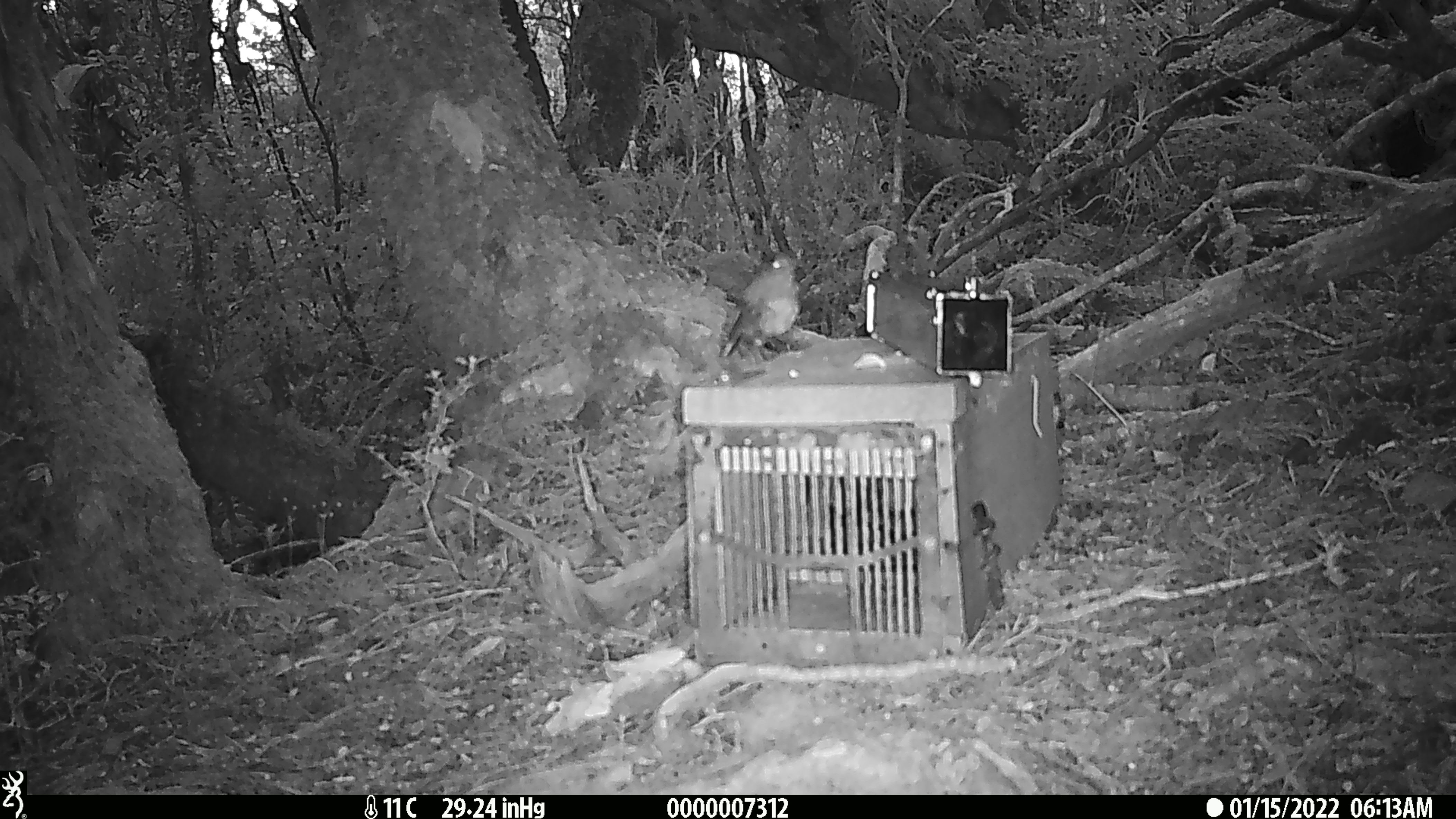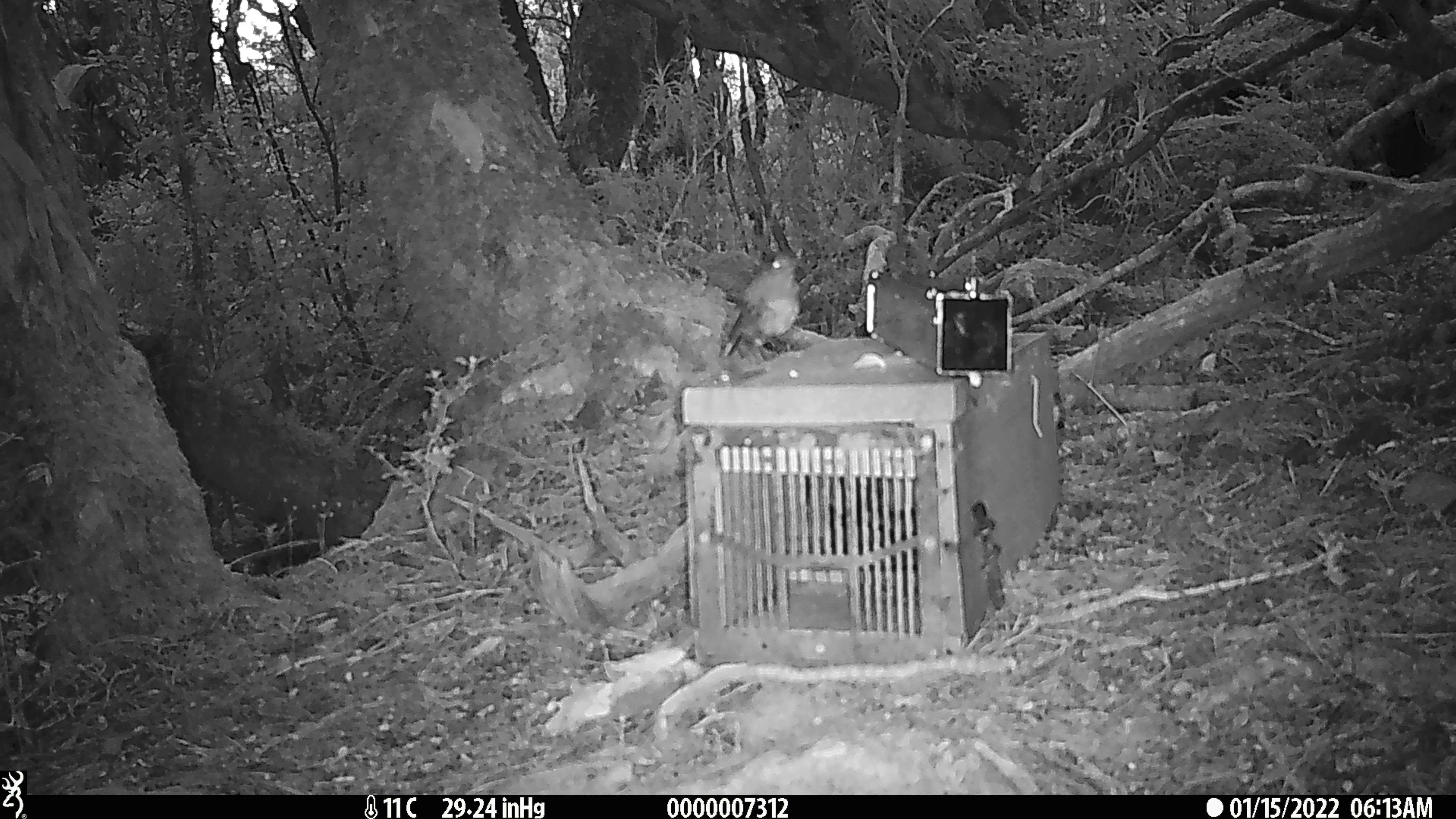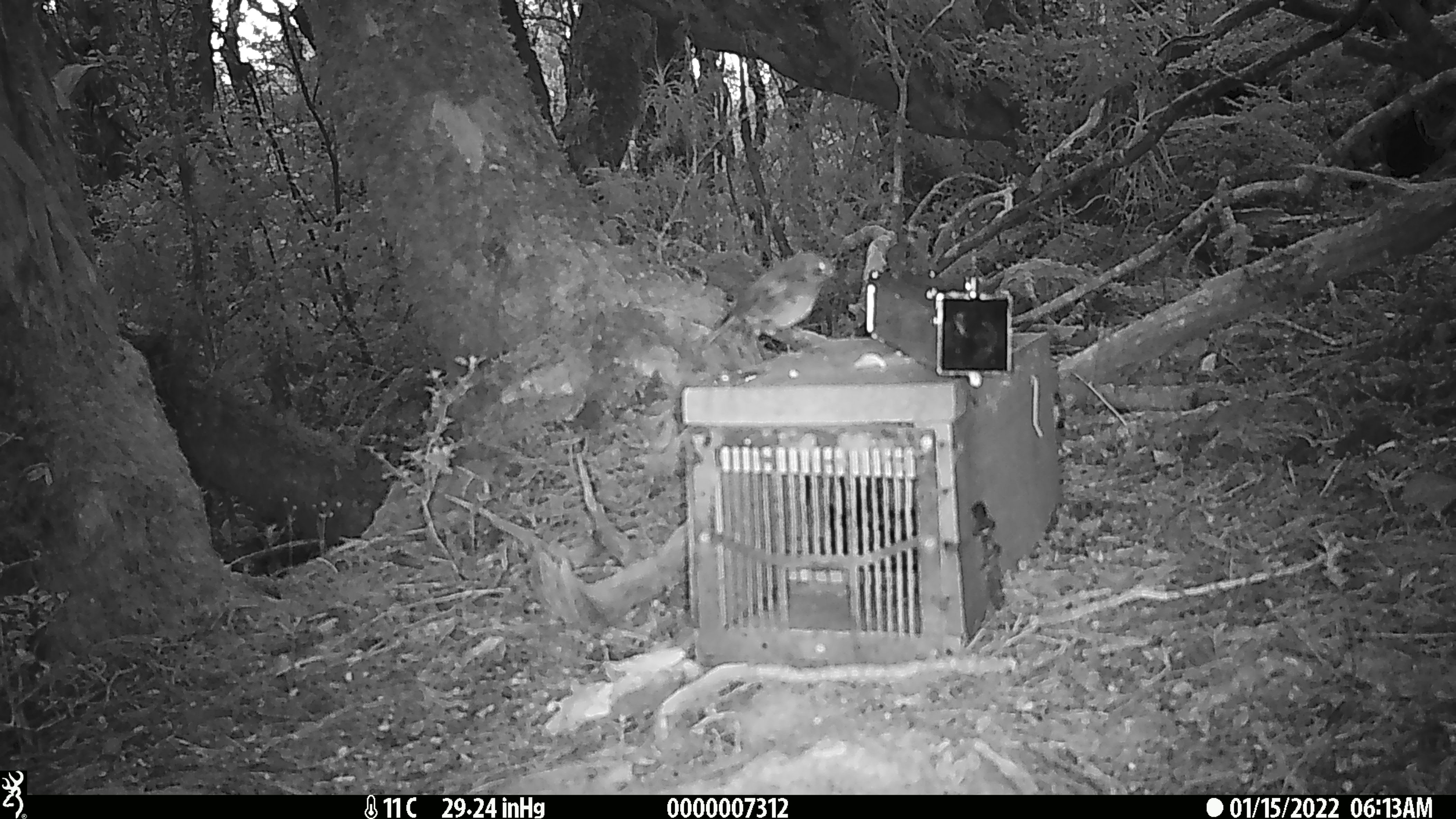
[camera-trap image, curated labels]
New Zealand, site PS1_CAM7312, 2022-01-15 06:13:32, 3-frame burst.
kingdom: Animalia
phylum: Chordata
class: Aves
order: Passeriformes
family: Petroicidae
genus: Petroica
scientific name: Petroica australis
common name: new zealand robin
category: robin